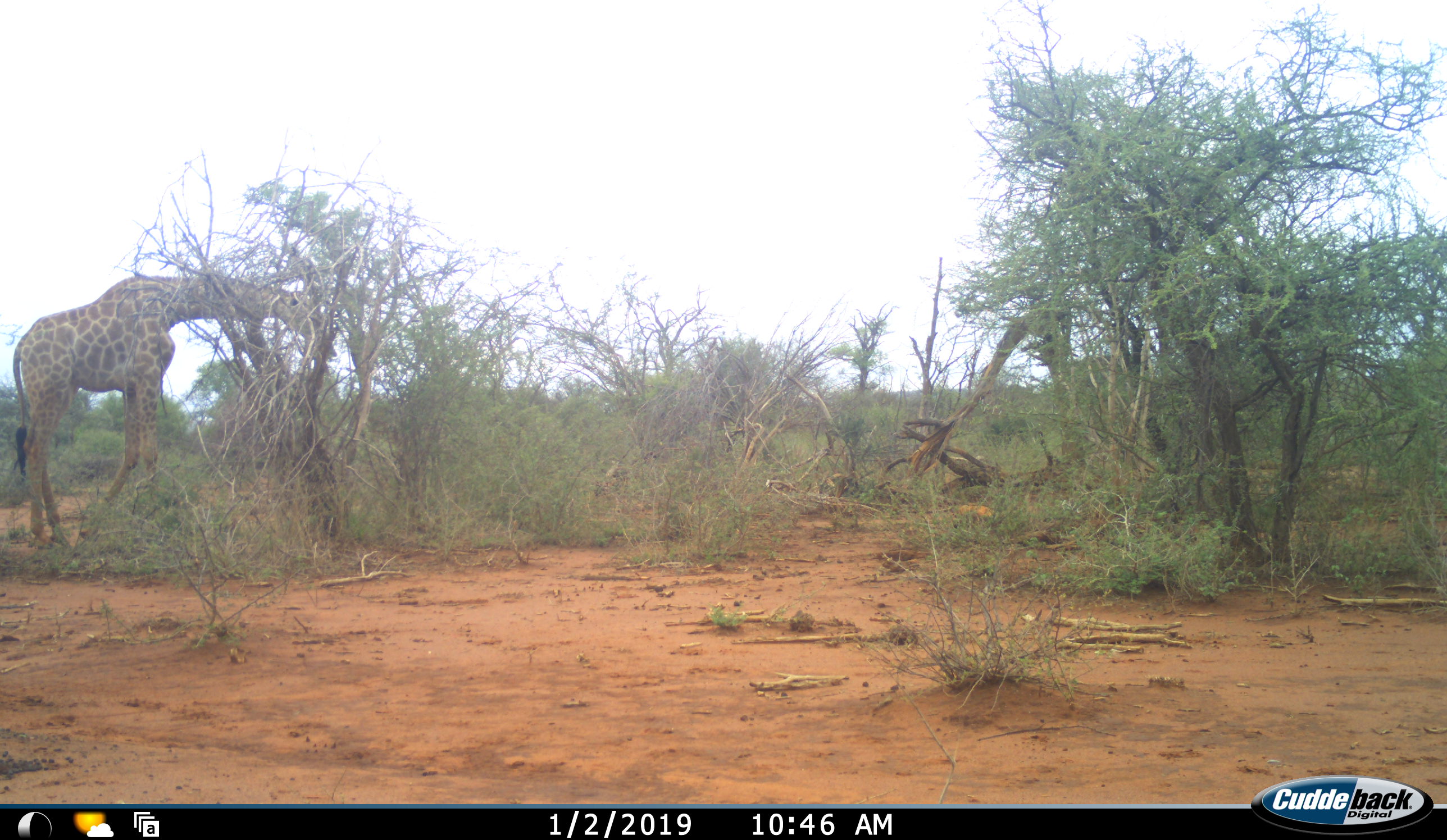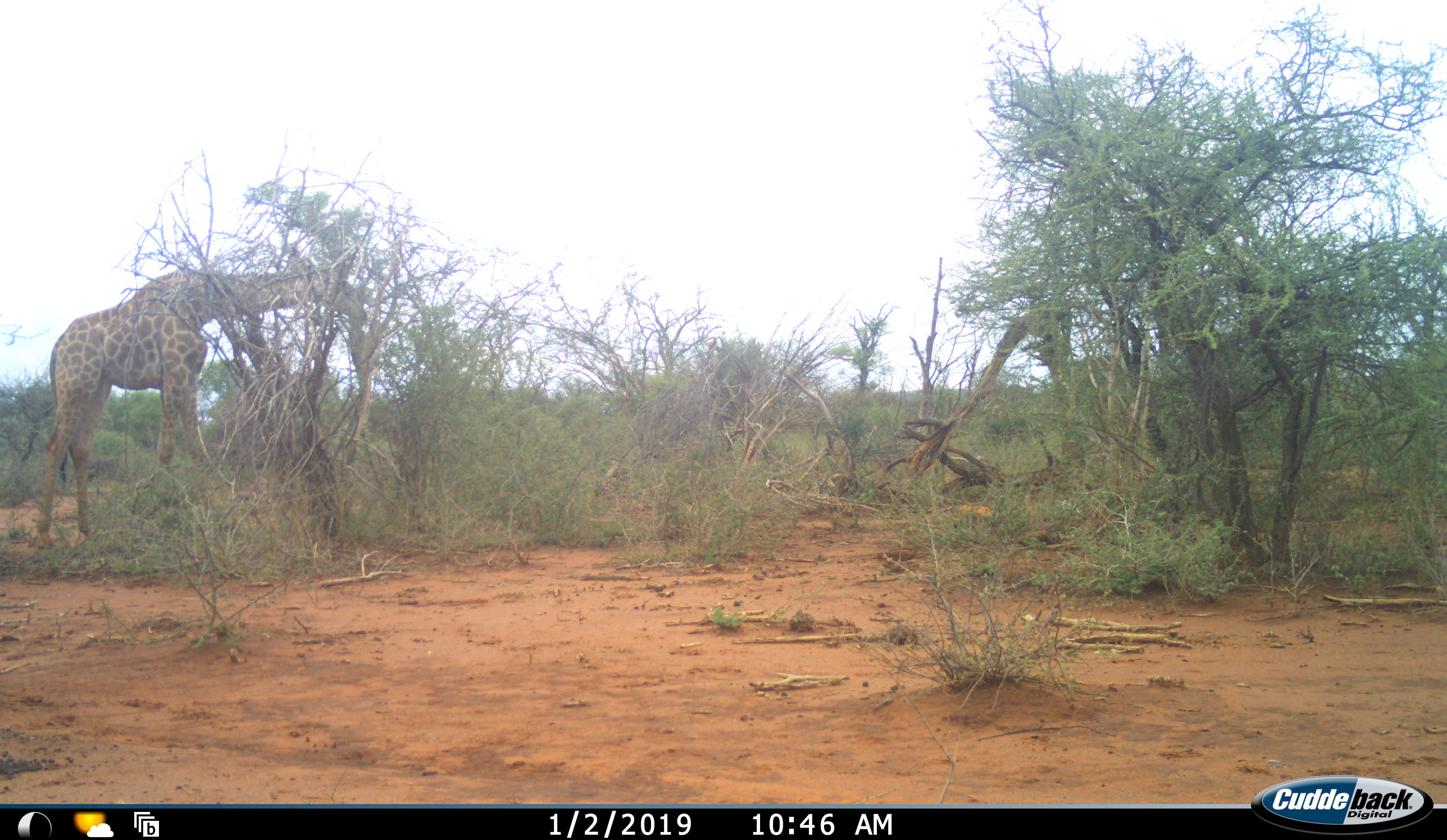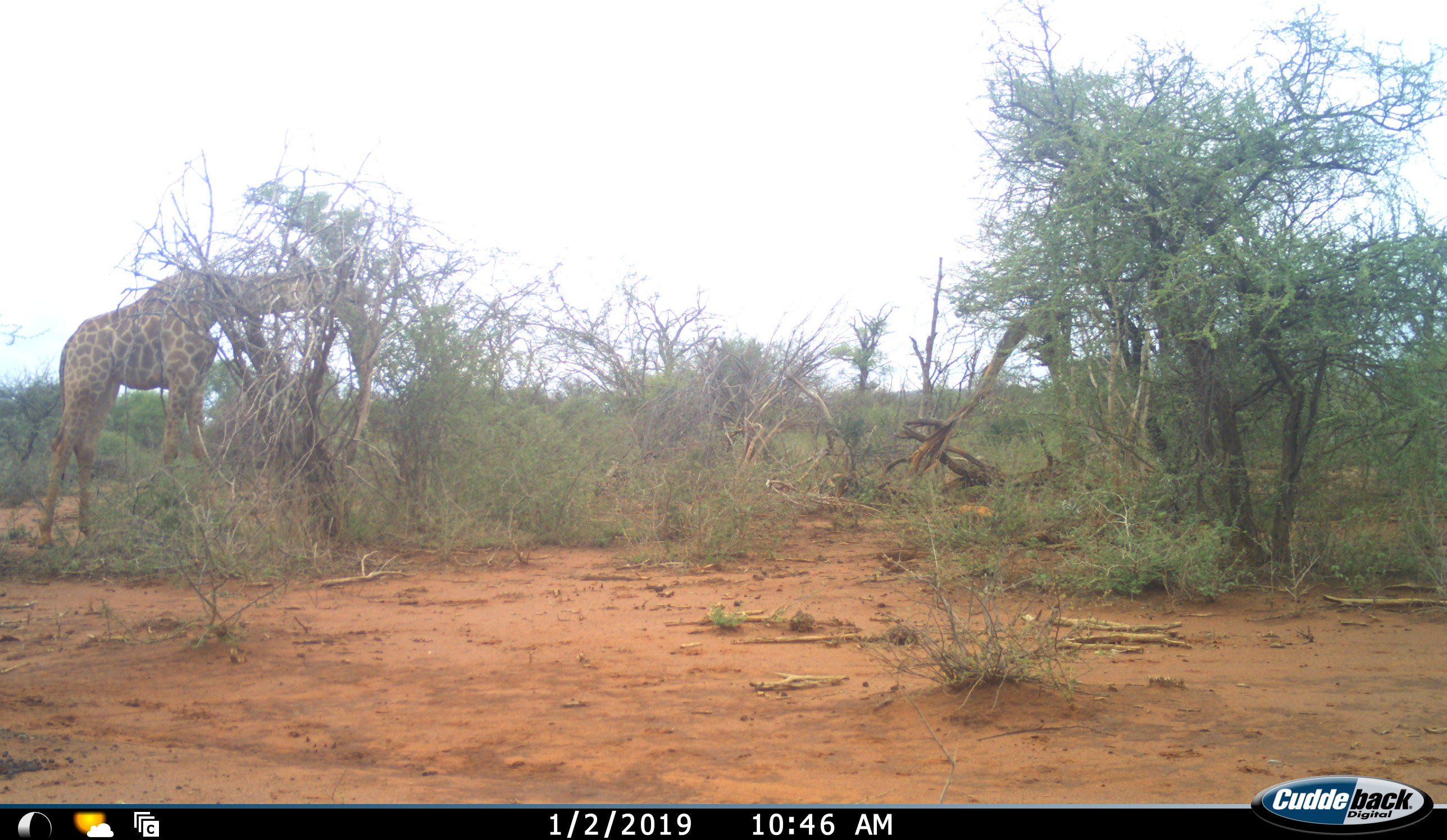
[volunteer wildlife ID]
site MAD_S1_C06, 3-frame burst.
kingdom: Animalia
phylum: Chordata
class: Mammalia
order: Artiodactyla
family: Giraffidae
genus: Giraffa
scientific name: Giraffa camelopardalis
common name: giraffe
Giraffe (Giraffa camelopardalis), count 1. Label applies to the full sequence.